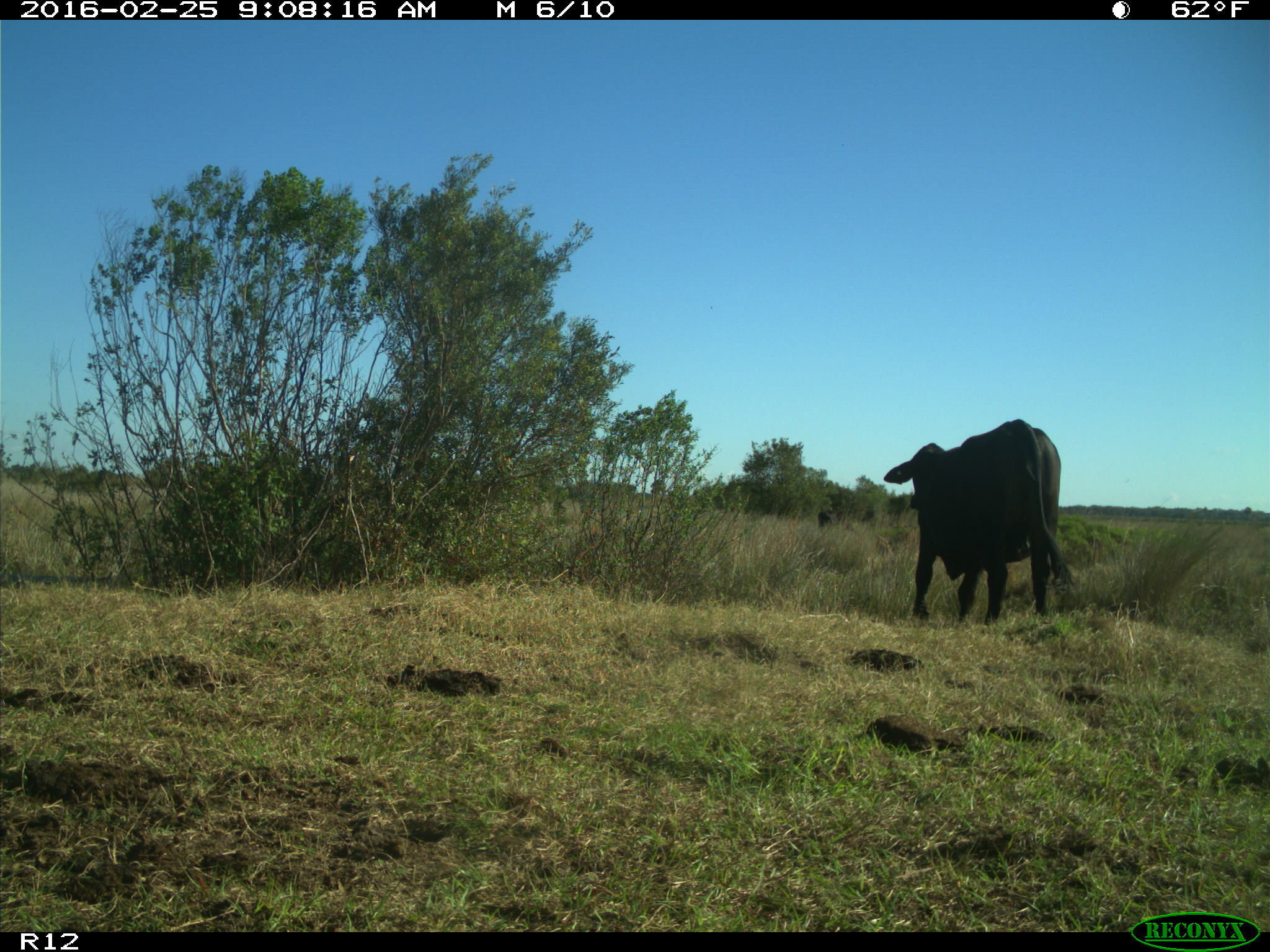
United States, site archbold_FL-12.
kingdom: Animalia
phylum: Chordata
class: Mammalia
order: Artiodactyla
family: Bovidae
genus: Bos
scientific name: Bos taurus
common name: domestic cow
Bos taurus (domestic cow).